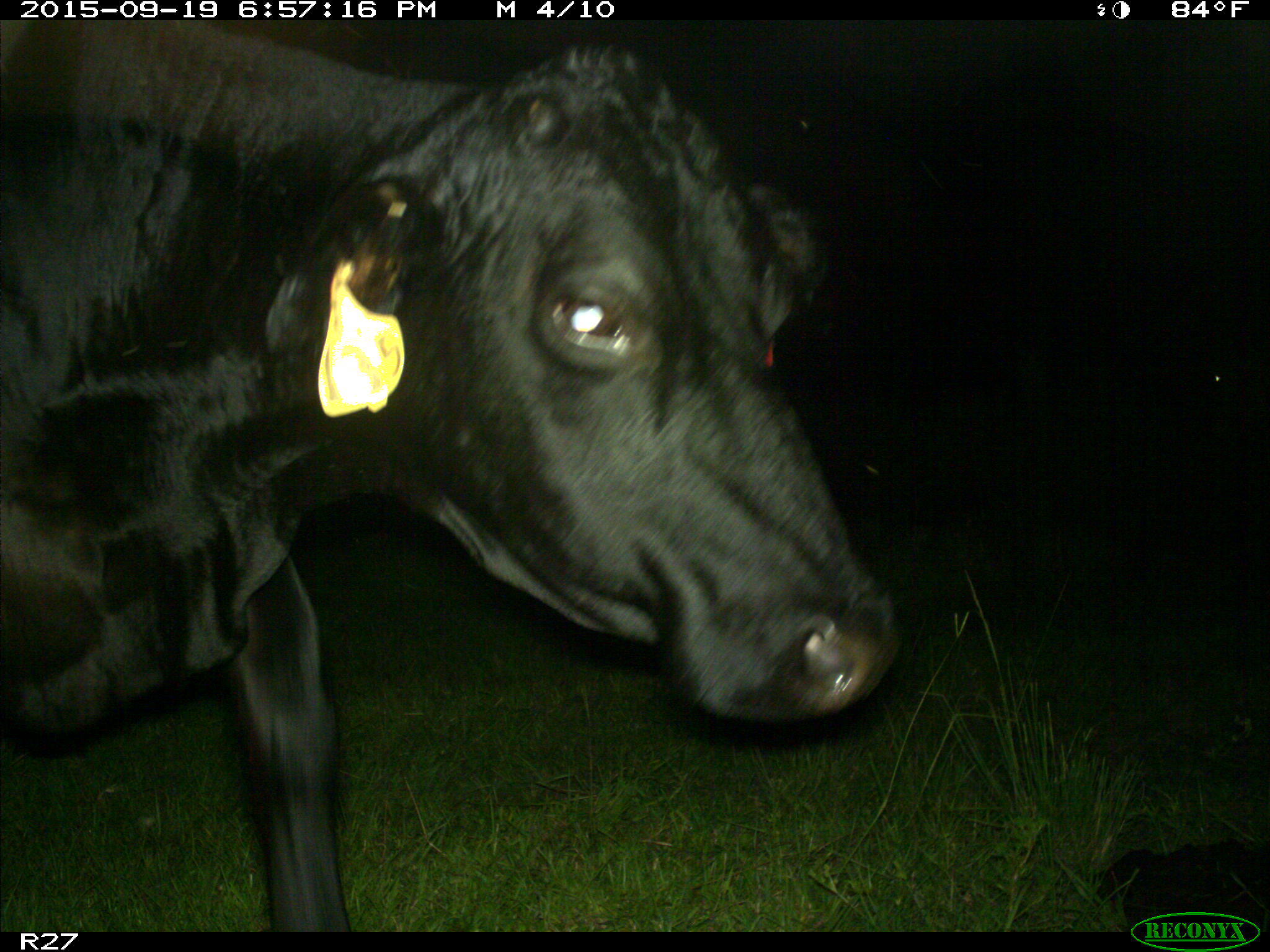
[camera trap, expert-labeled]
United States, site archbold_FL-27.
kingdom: Animalia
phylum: Chordata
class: Mammalia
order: Artiodactyla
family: Bovidae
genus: Bos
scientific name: Bos taurus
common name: domestic cow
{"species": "Bos taurus (domestic cow)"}